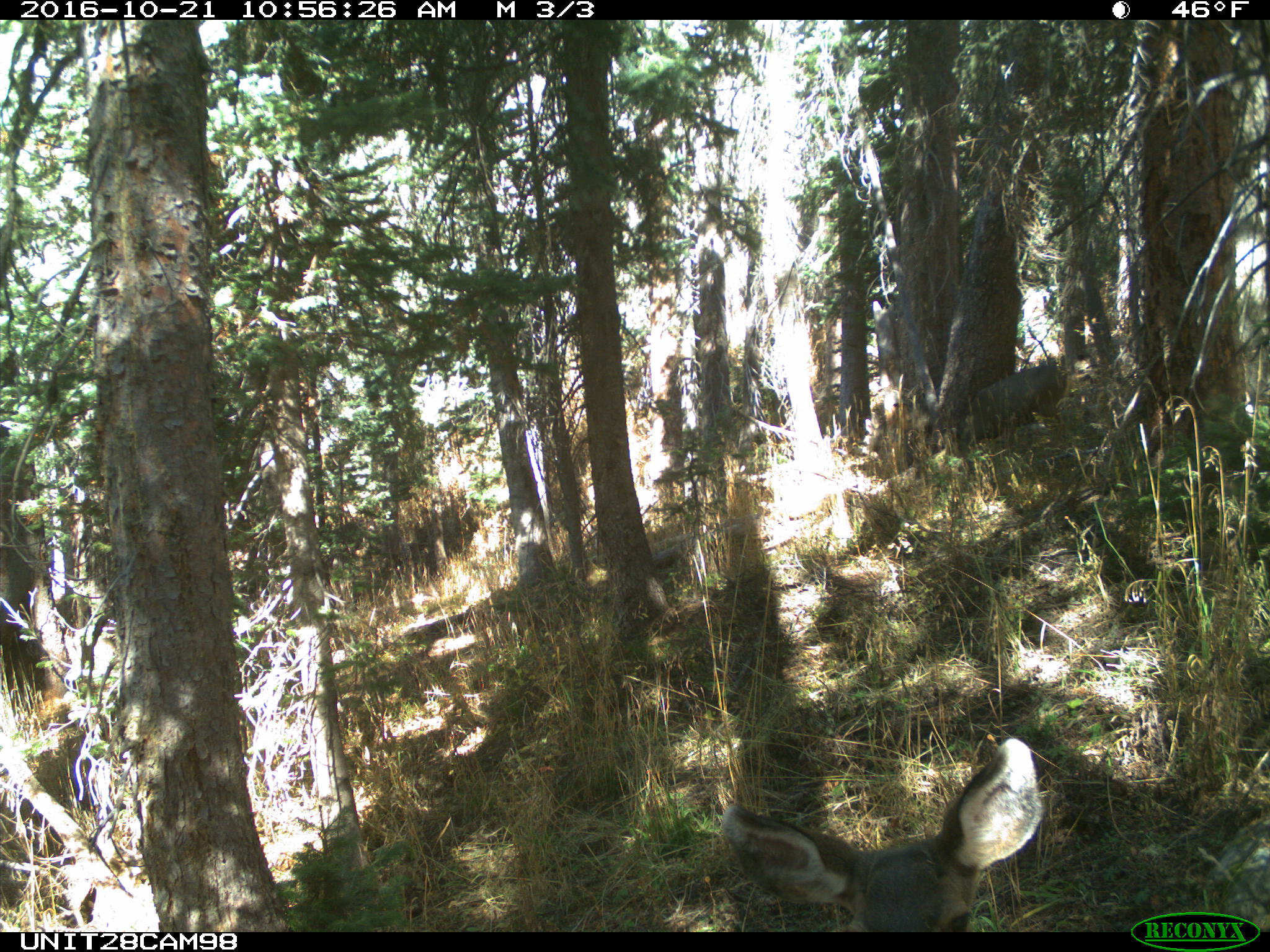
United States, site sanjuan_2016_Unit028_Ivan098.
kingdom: Animalia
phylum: Chordata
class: Mammalia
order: Artiodactyla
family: Cervidae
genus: Odocoileus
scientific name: Odocoileus hemionus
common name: mule deer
Odocoileus hemionus (mule deer).